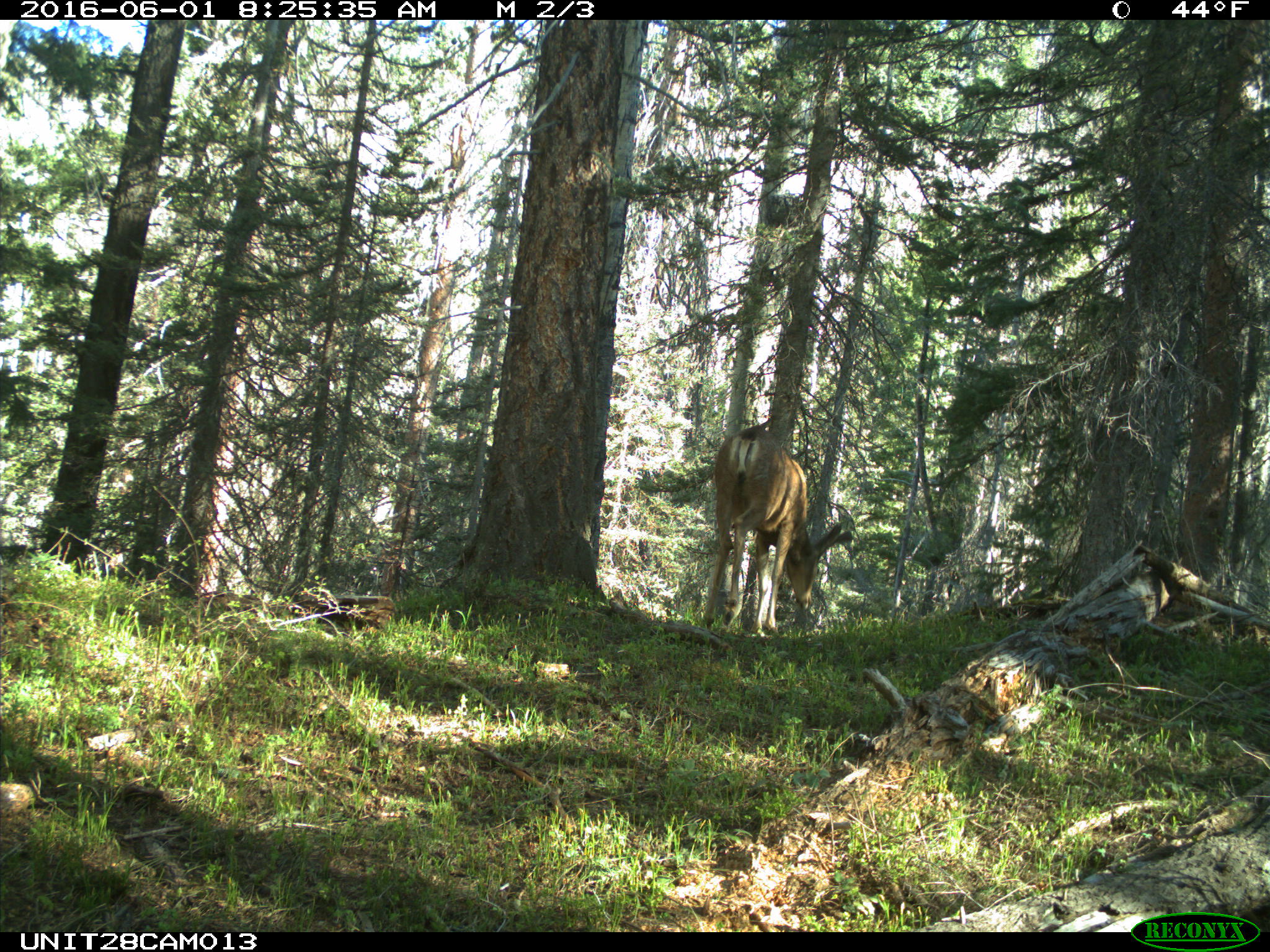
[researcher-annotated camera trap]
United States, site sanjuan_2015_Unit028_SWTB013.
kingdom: Animalia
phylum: Chordata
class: Mammalia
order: Artiodactyla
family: Cervidae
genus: Odocoileus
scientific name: Odocoileus hemionus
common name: mule deer